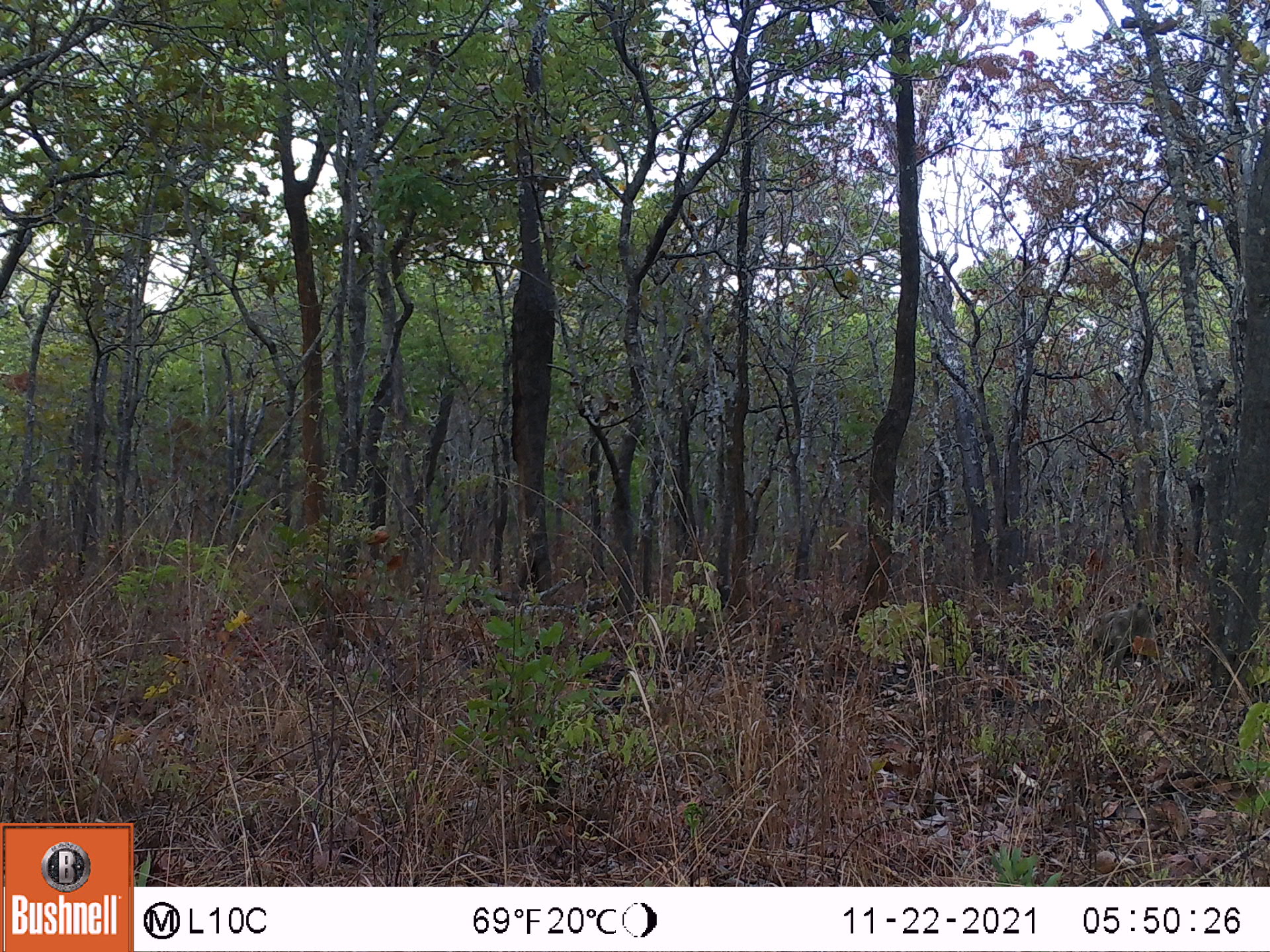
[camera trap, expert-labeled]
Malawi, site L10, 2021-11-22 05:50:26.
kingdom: Animalia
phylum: Chordata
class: Mammalia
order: Primates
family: Cercopithecidae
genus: Papio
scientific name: Papio cynocephalus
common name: yellow baboon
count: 1